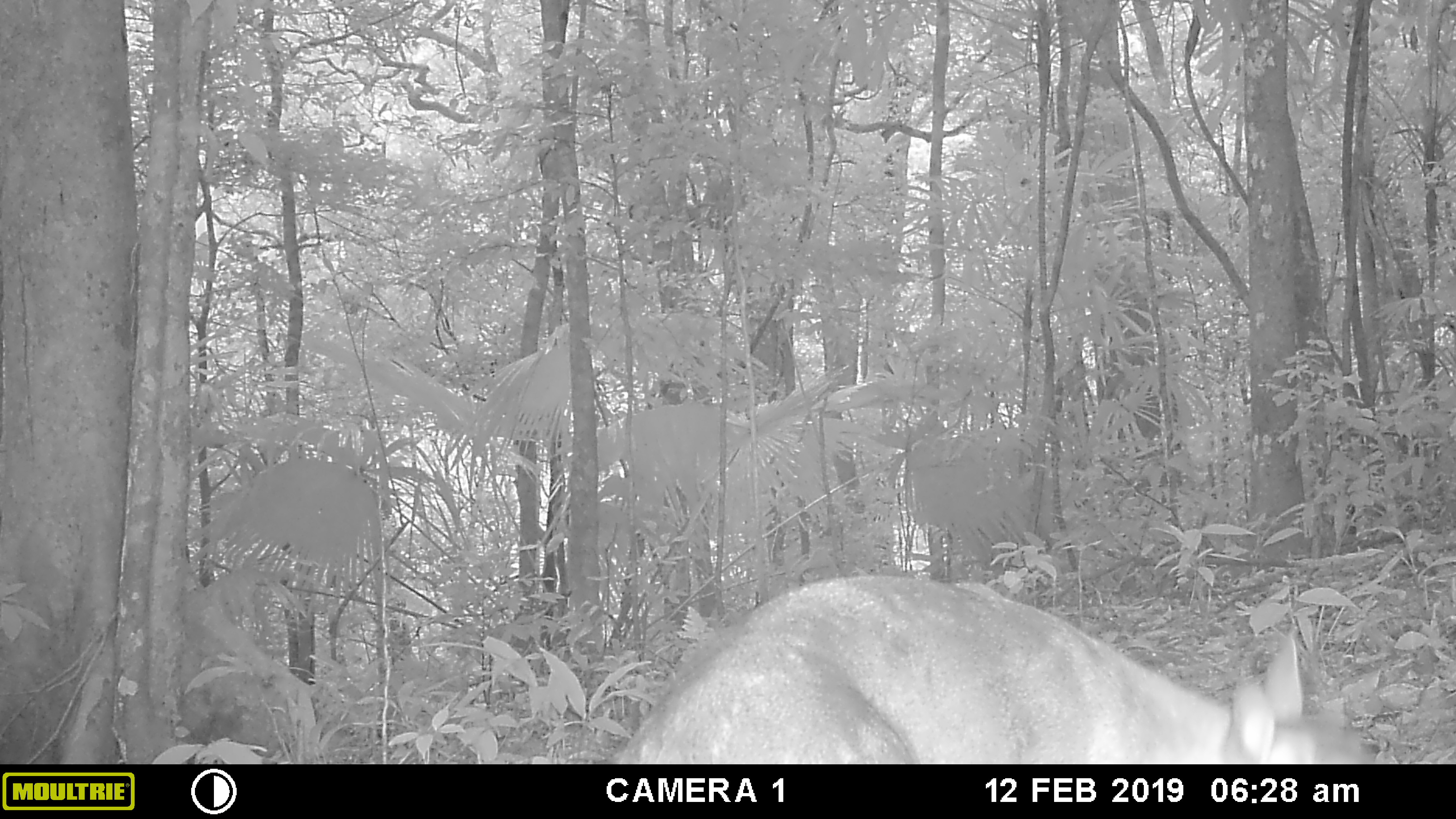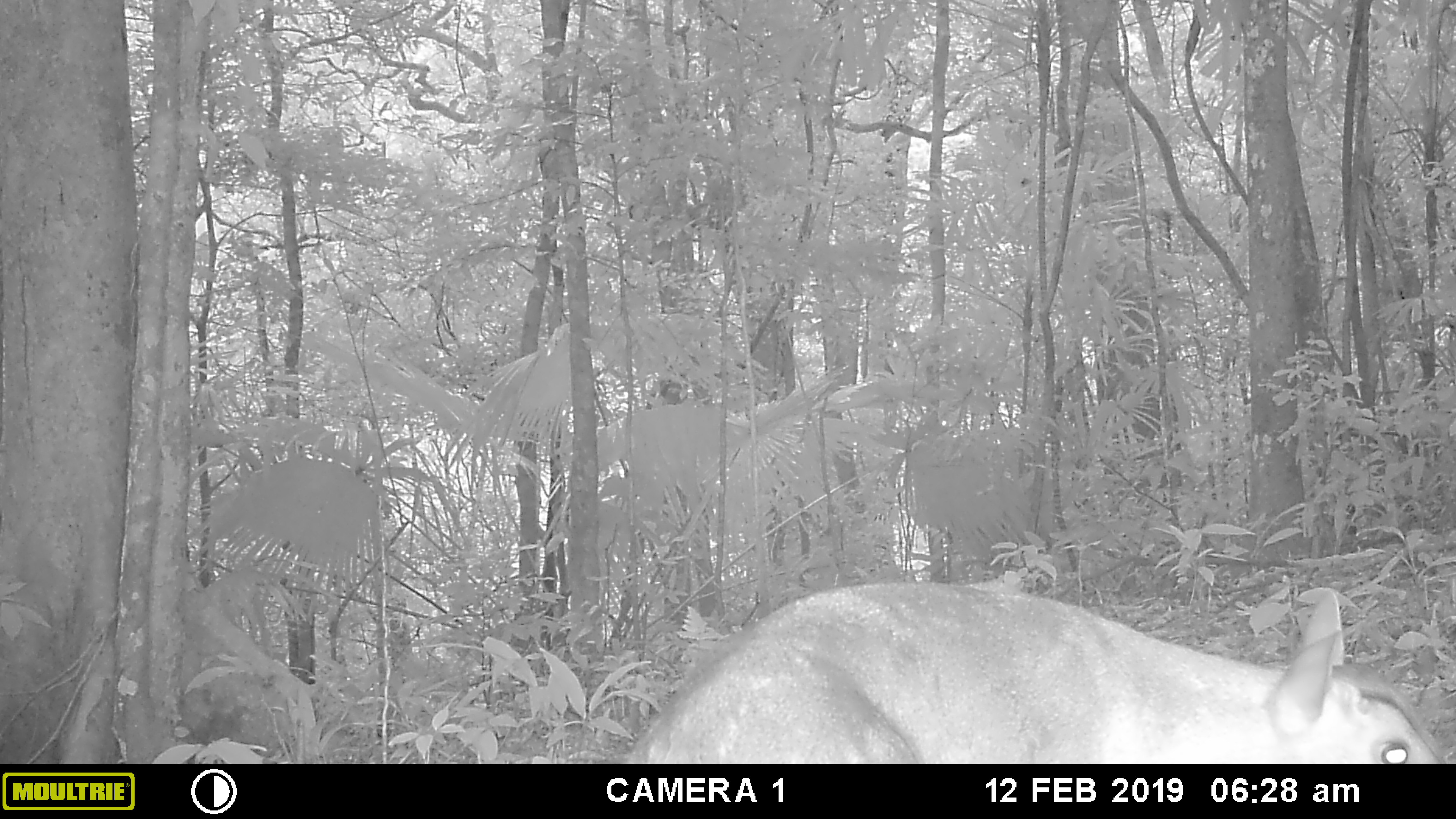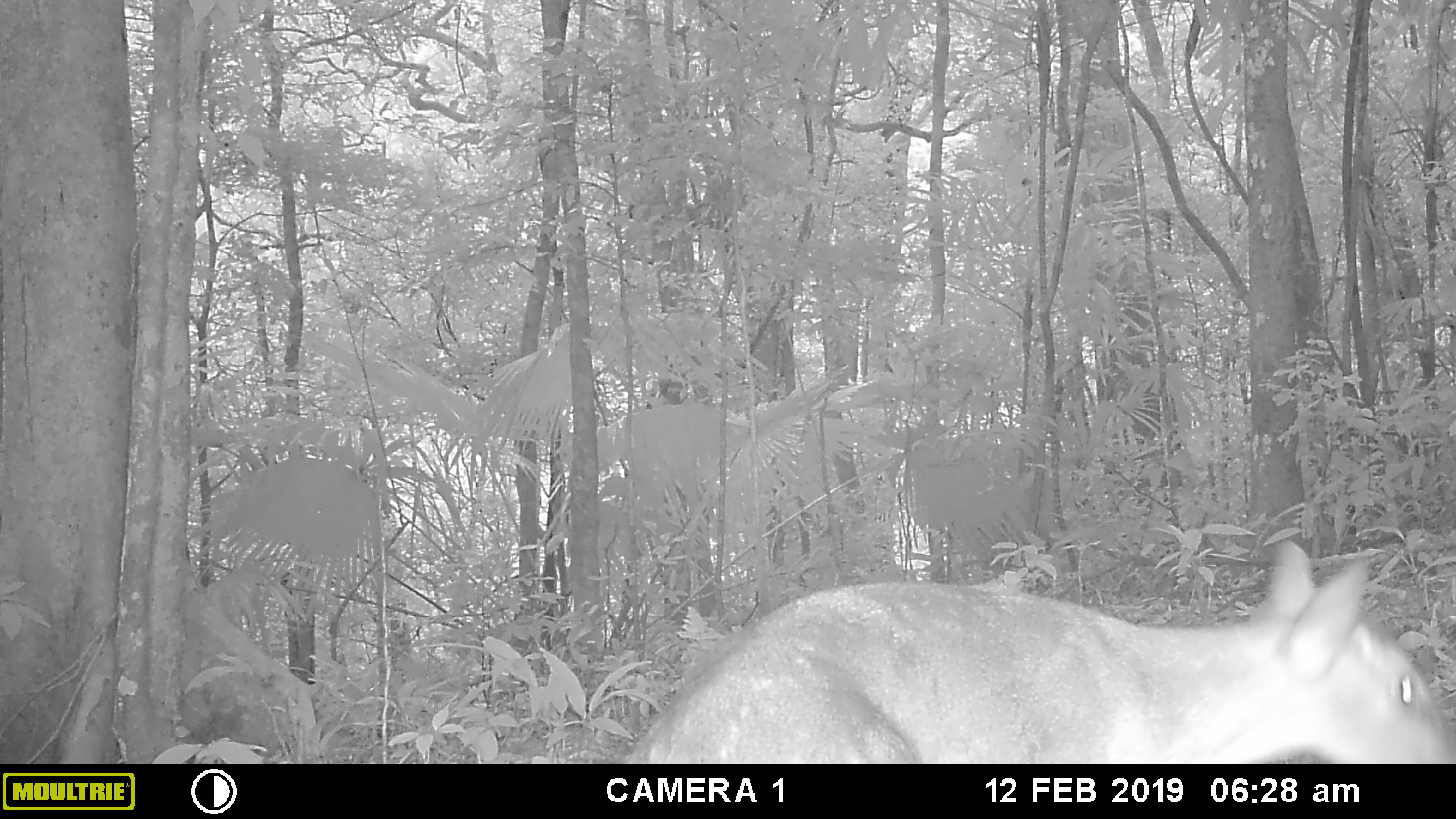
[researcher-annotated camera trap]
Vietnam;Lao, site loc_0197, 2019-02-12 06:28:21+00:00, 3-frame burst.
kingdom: Animalia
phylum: Chordata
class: Mammalia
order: Artiodactyla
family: Cervidae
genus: Muntiacus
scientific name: Muntiacus vuquangensis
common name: large-antlered muntjac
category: large antlered muntjac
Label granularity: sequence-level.